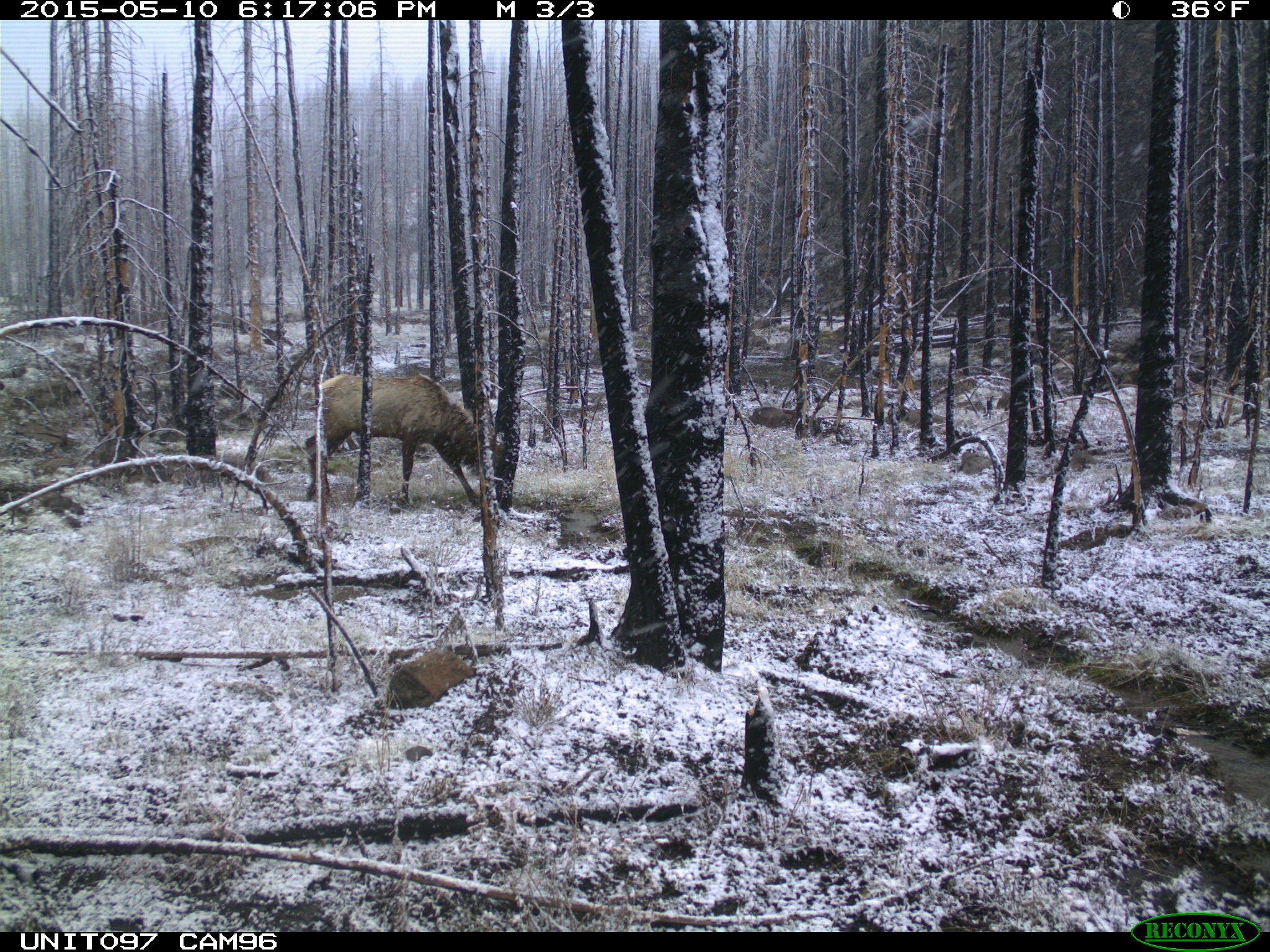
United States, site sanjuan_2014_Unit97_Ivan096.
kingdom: Animalia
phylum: Chordata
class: Mammalia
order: Artiodactyla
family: Cervidae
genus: Cervus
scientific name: Cervus elaphus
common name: red deer